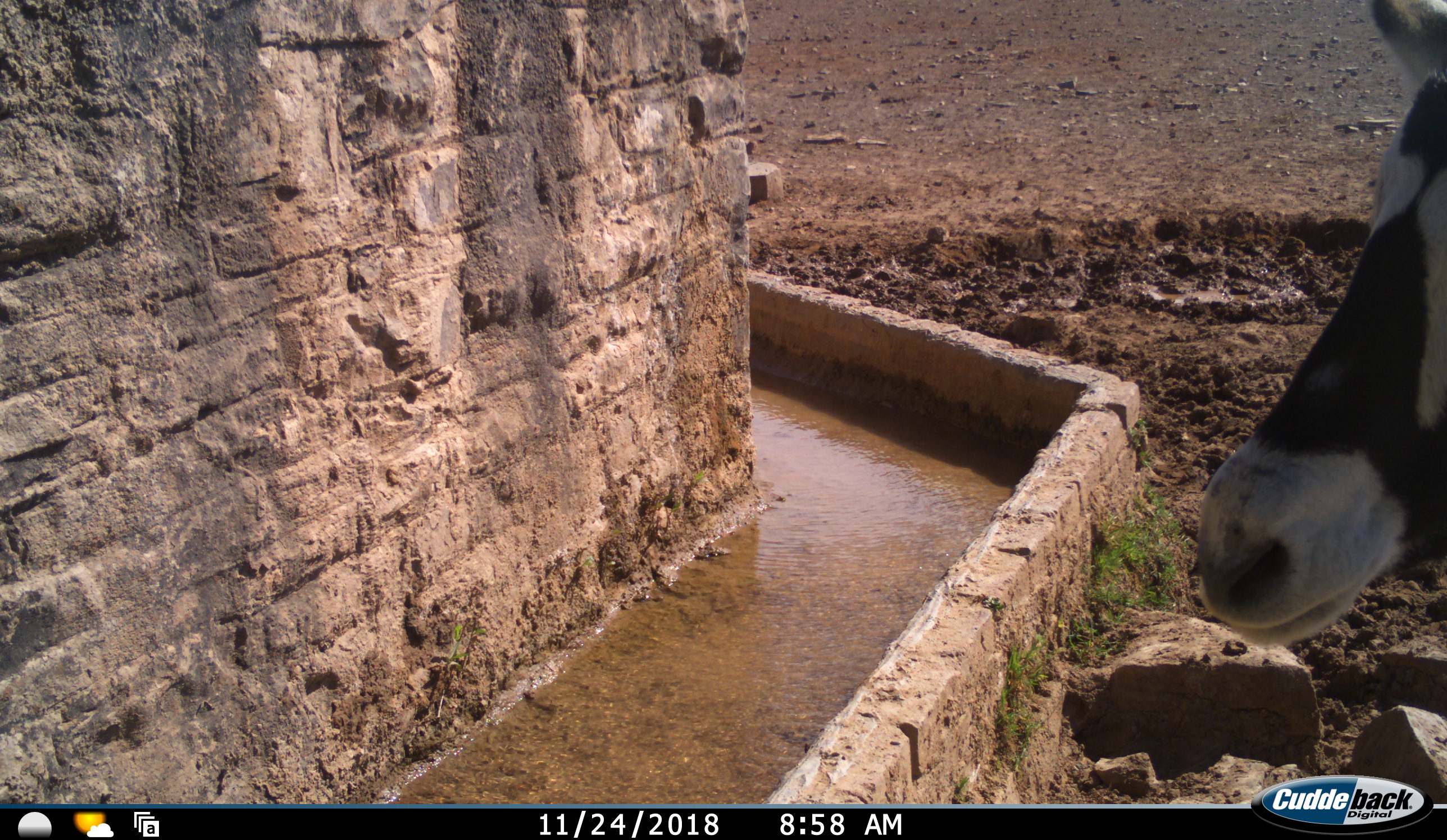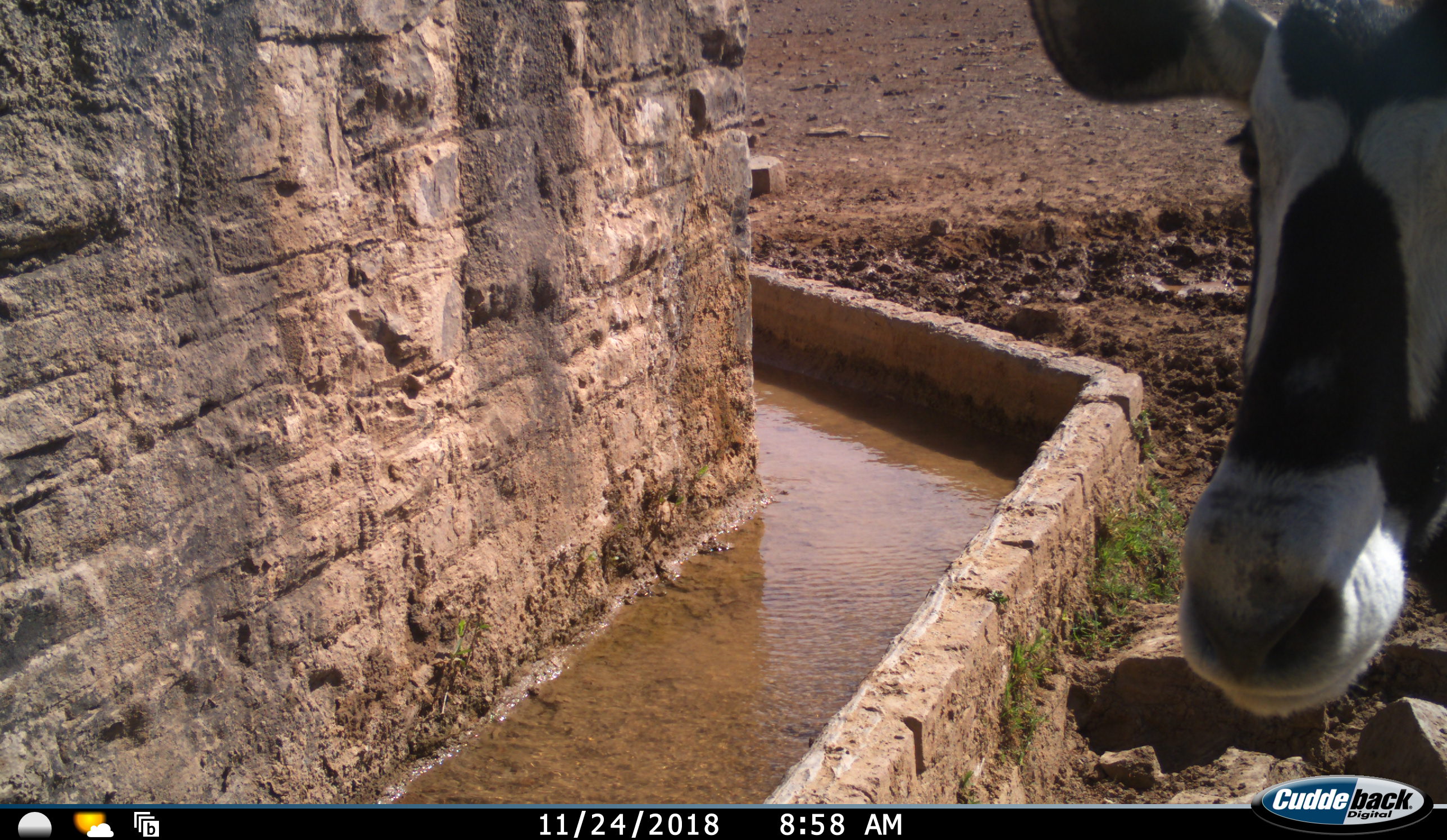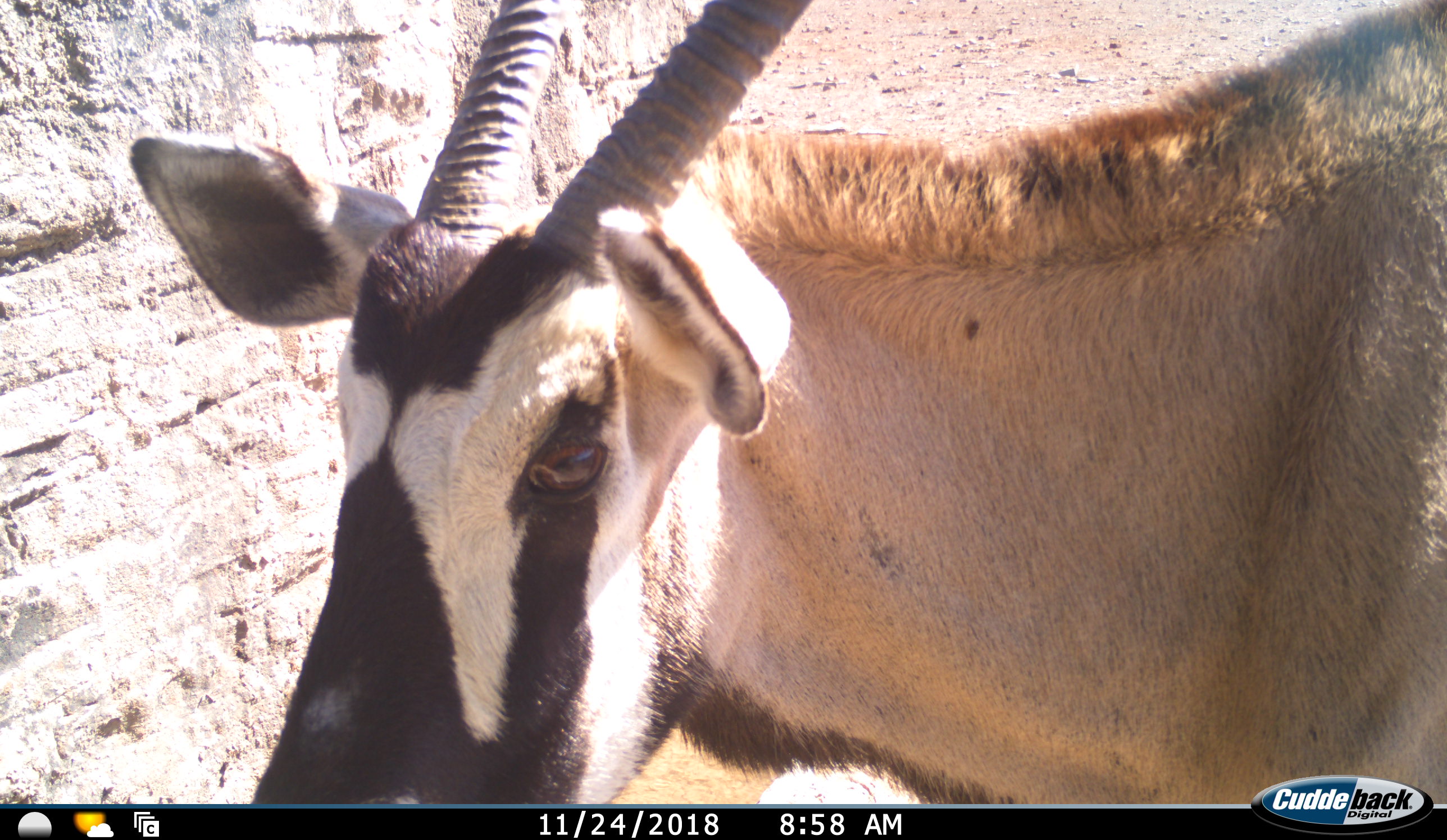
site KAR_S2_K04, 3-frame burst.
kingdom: Animalia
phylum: Chordata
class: Mammalia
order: Artiodactyla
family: Bovidae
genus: Oryx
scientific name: Oryx gazella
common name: gemsbok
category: oryx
Oryx (gemsbok) (Oryx gazella), count 1. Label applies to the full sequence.